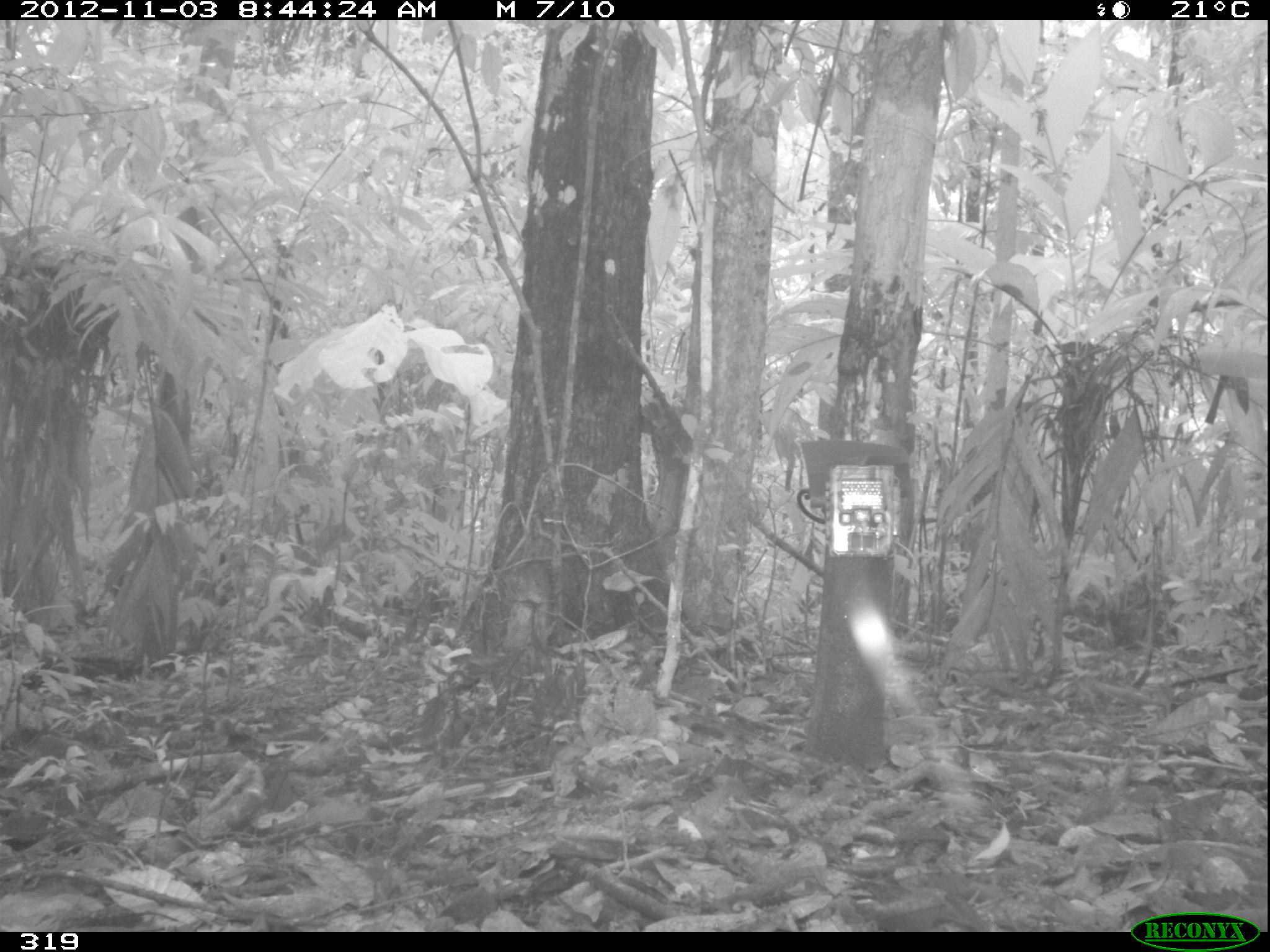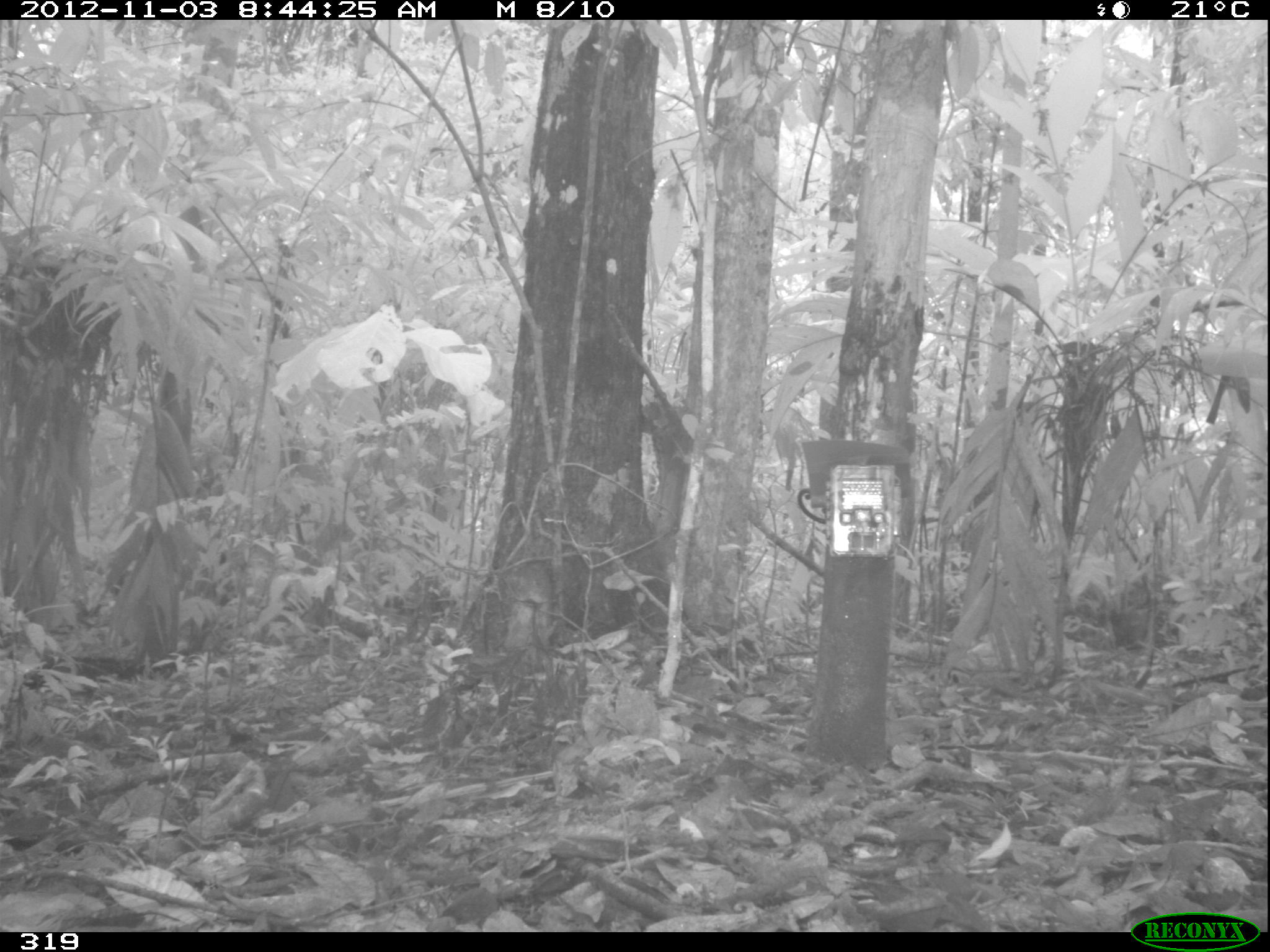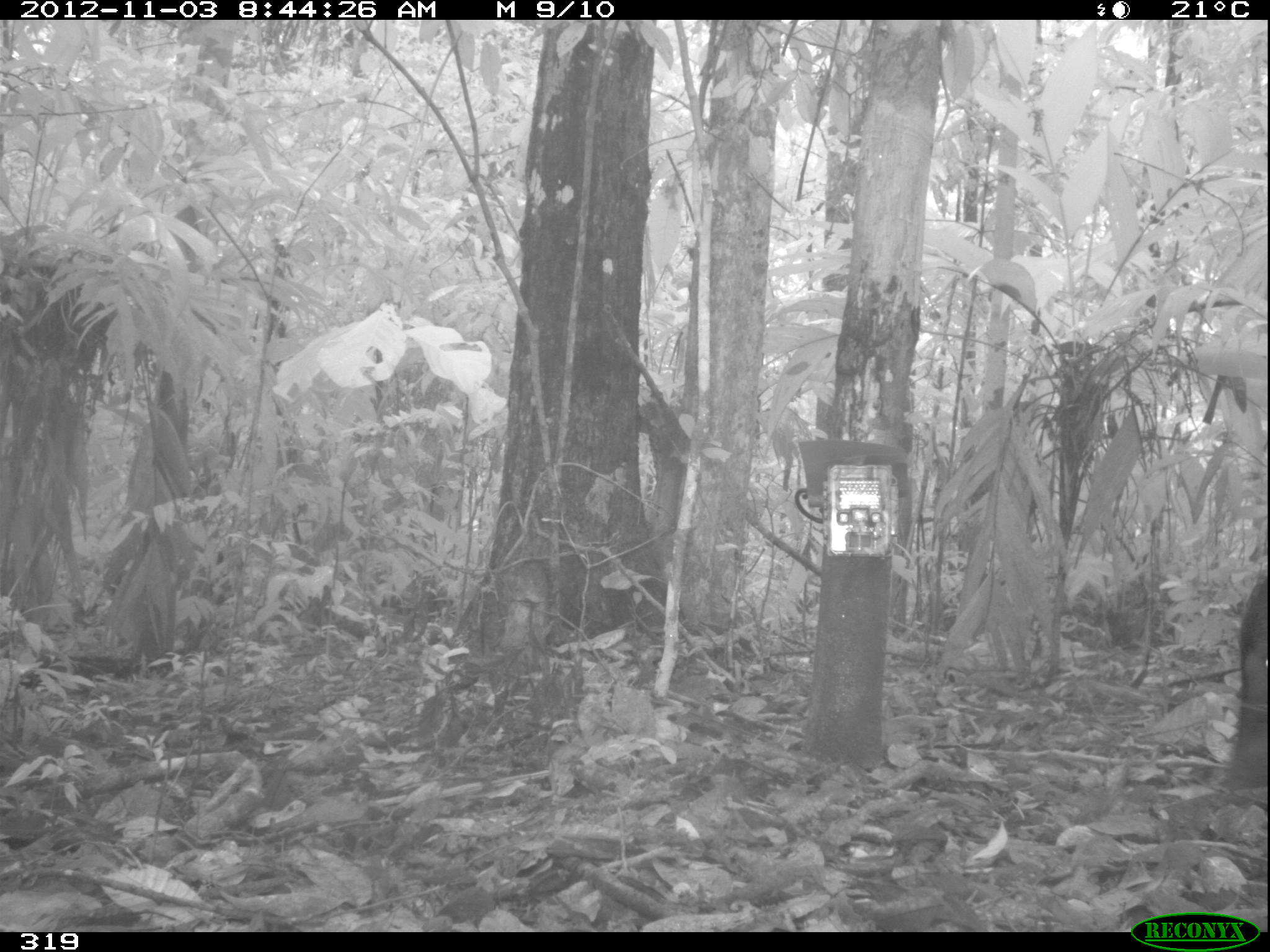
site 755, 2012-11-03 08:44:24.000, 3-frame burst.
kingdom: Animalia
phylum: Chordata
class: Mammalia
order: Artiodactyla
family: Tayassuidae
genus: Tayassu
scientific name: Tayassu pecari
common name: white-lipped peccary